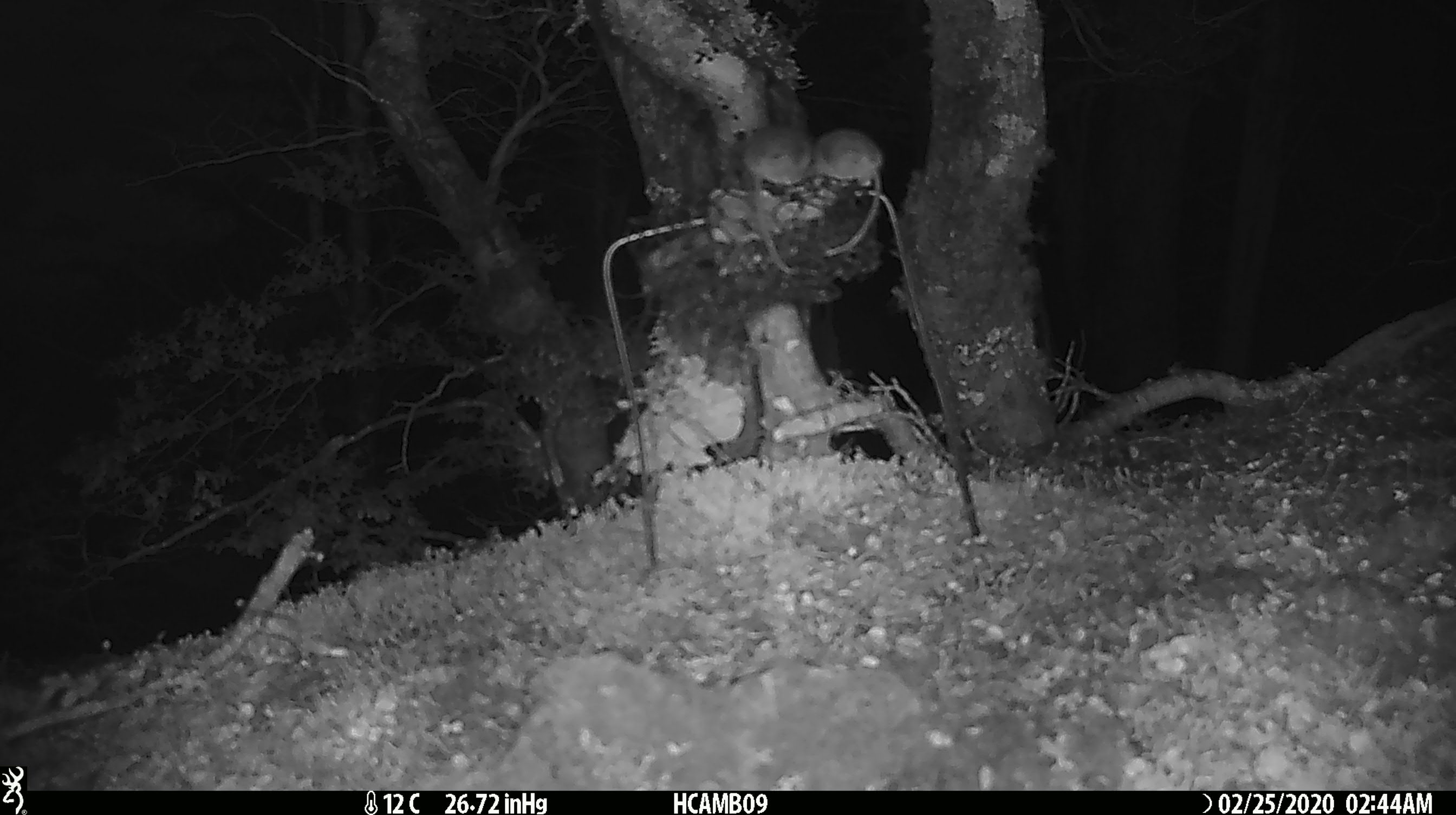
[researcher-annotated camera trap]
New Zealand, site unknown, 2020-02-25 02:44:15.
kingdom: Animalia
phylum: Chordata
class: Mammalia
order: Rodentia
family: Muridae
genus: Mus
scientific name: Mus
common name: mouse